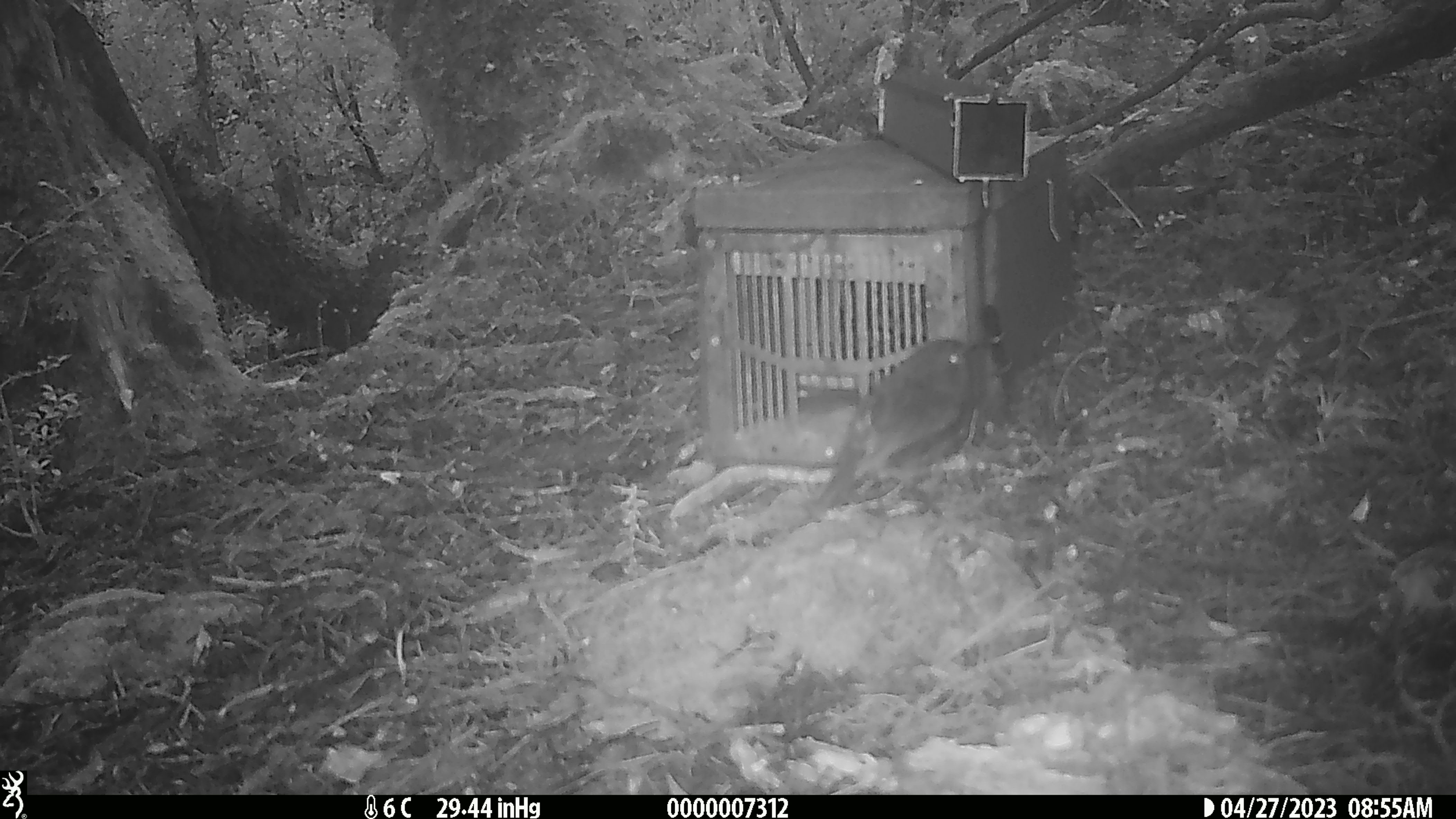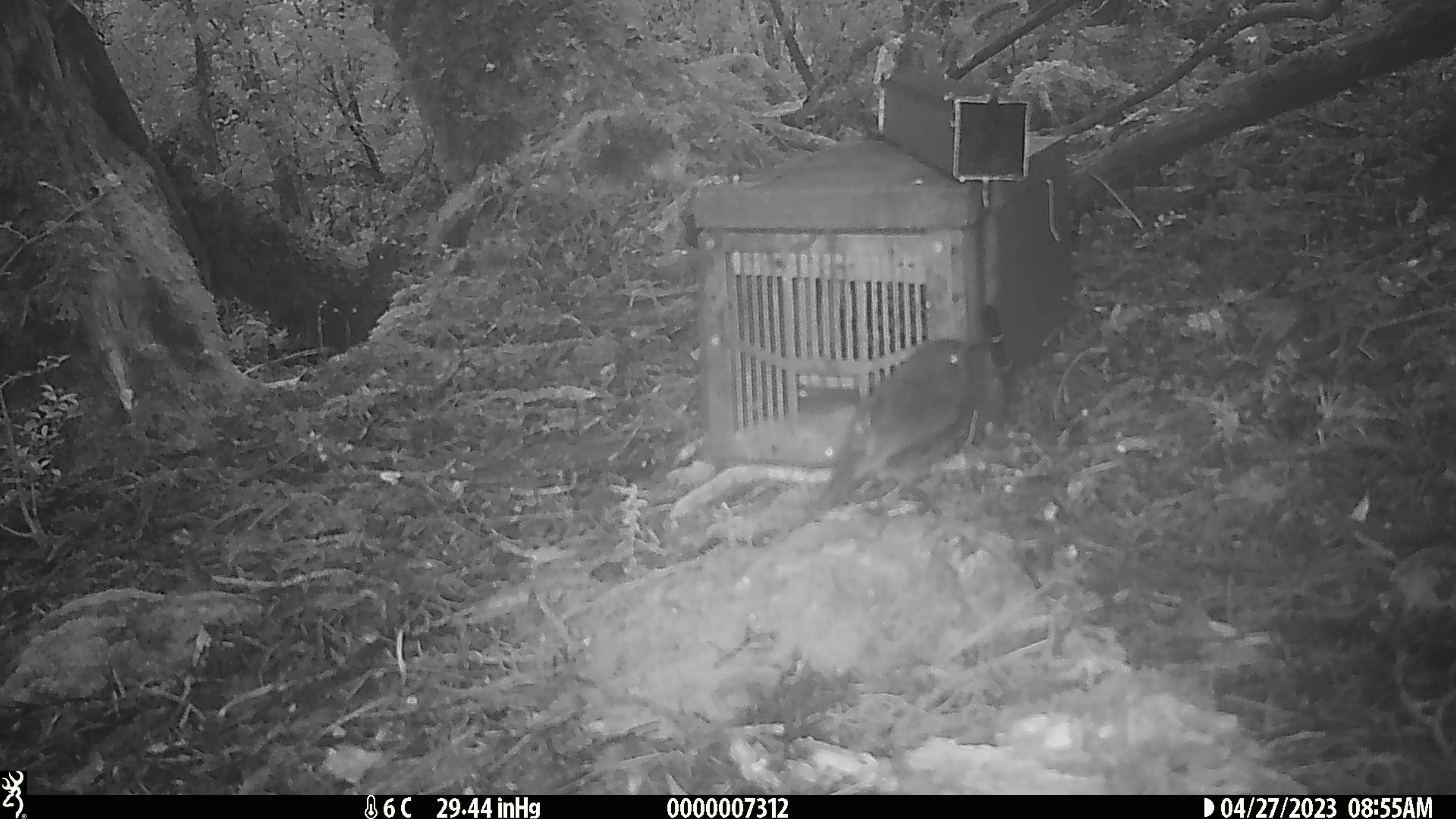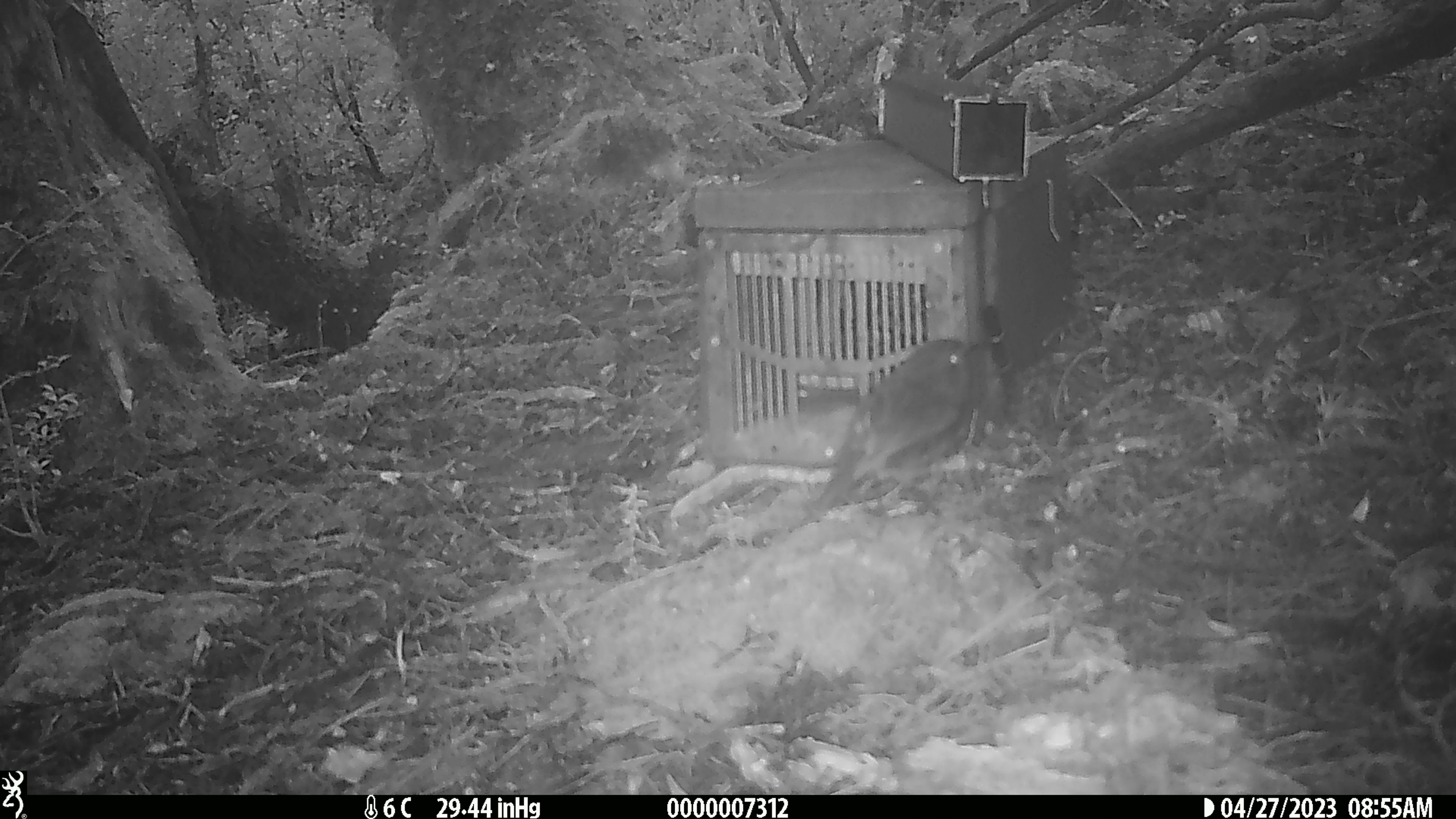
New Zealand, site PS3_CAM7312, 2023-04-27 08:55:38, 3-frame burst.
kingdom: Animalia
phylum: Chordata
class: Aves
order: Passeriformes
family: Petroicidae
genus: Petroica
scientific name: Petroica australis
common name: new zealand robin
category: robin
Robin (new zealand robin) (Petroica australis).